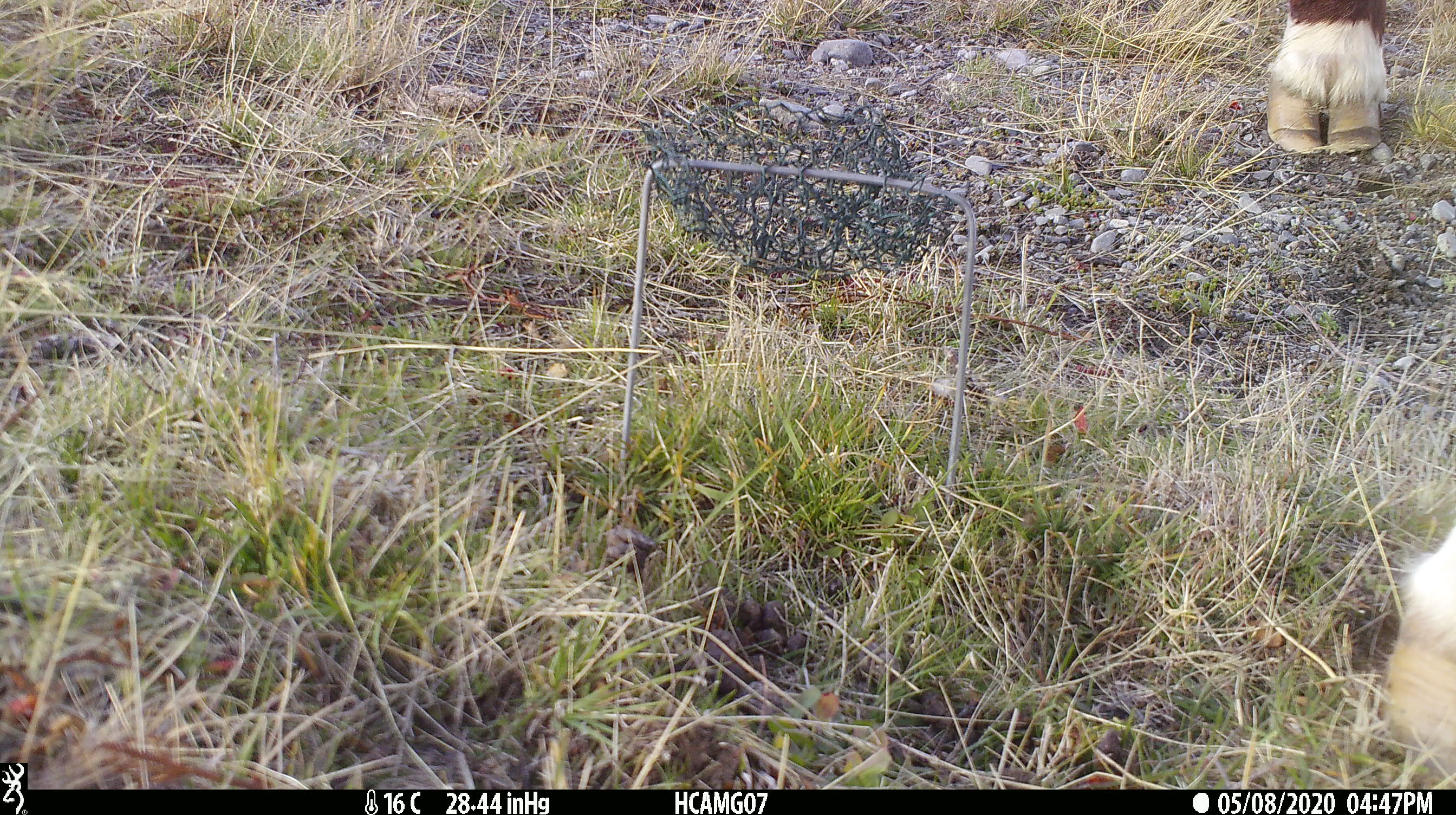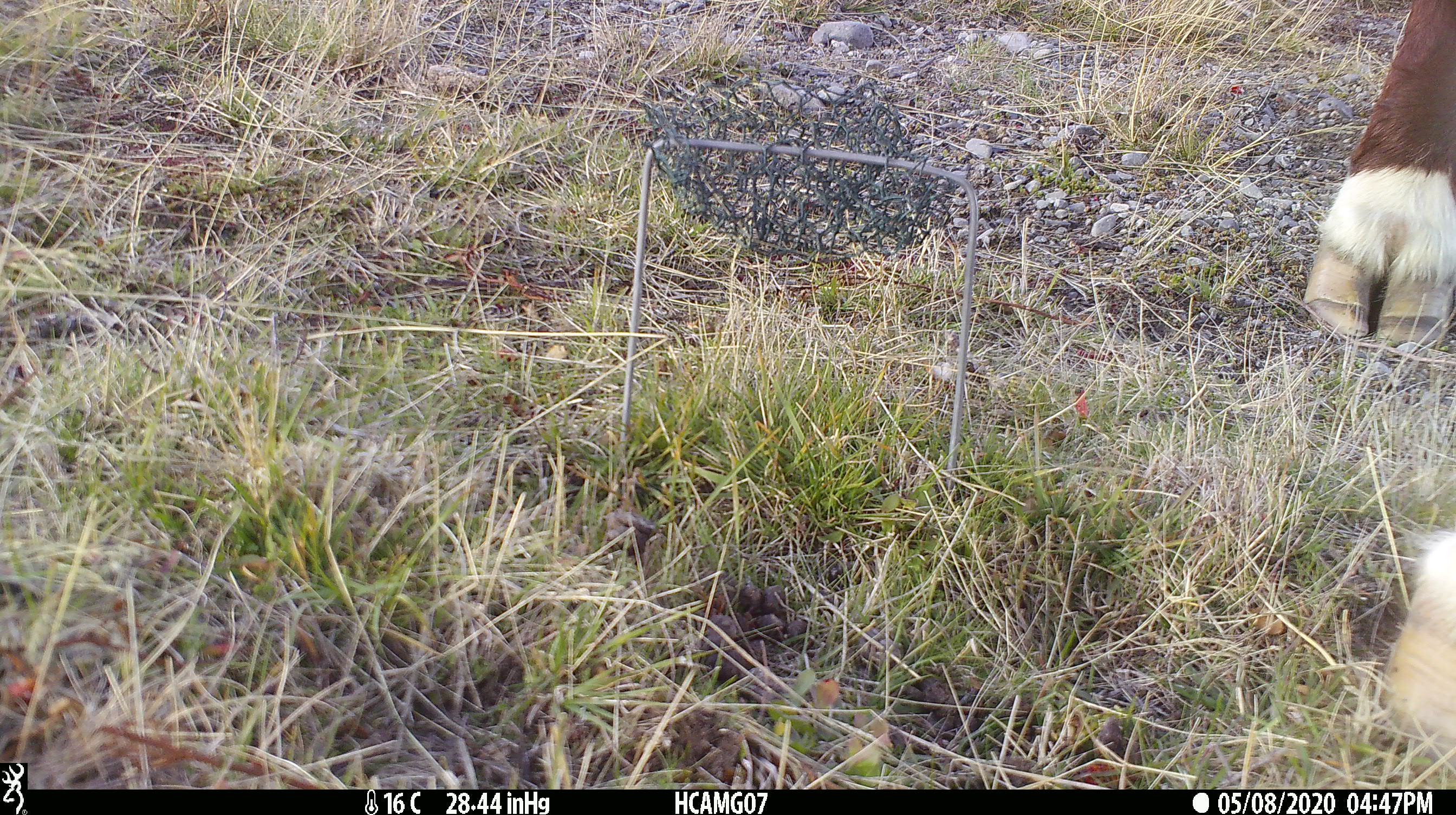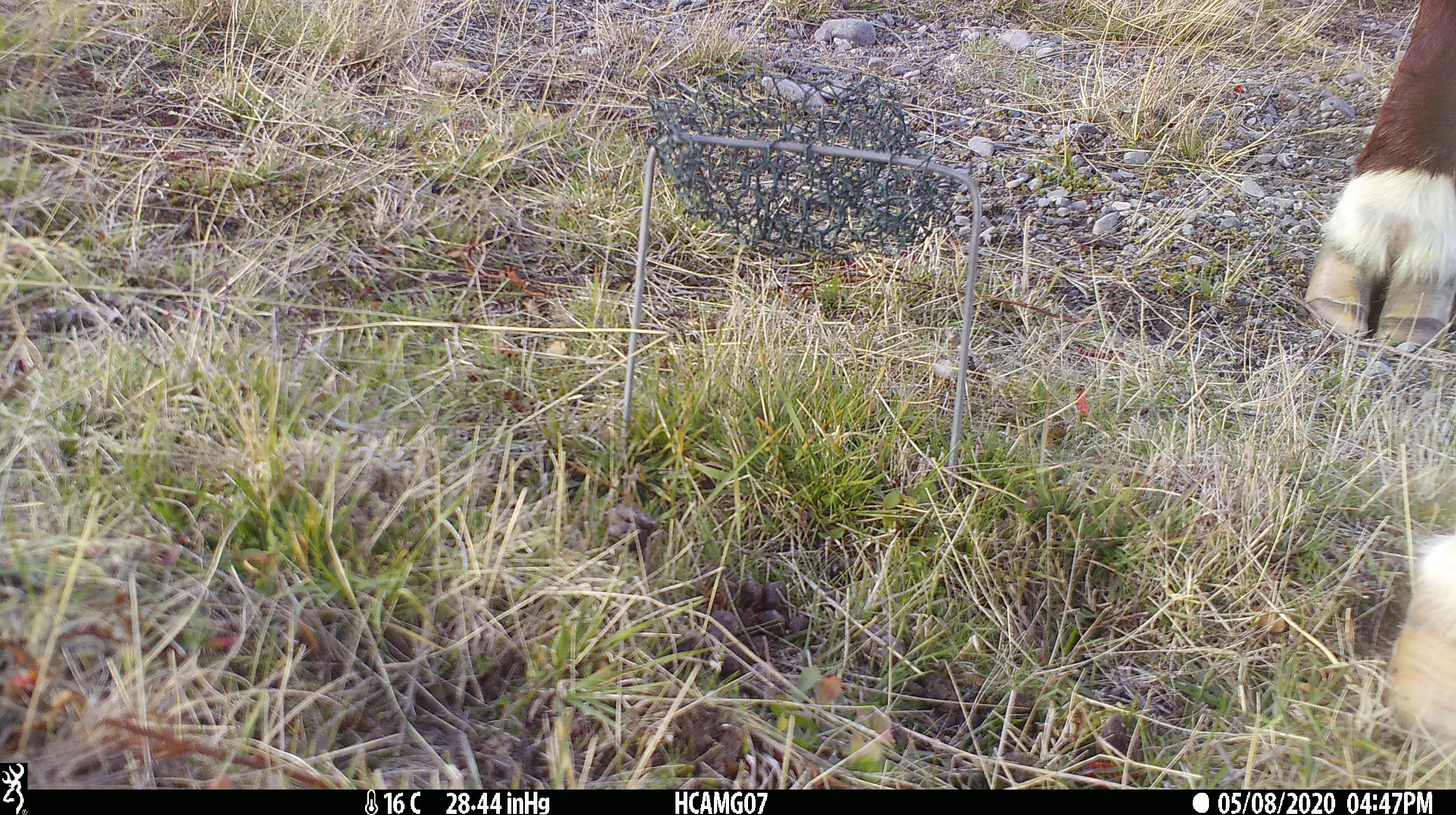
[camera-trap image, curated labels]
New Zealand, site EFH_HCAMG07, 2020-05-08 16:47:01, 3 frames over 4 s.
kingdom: Animalia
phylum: Chordata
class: Mammalia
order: Artiodactyla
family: Bovidae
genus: Bos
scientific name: Bos taurus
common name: domestic cow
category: cow